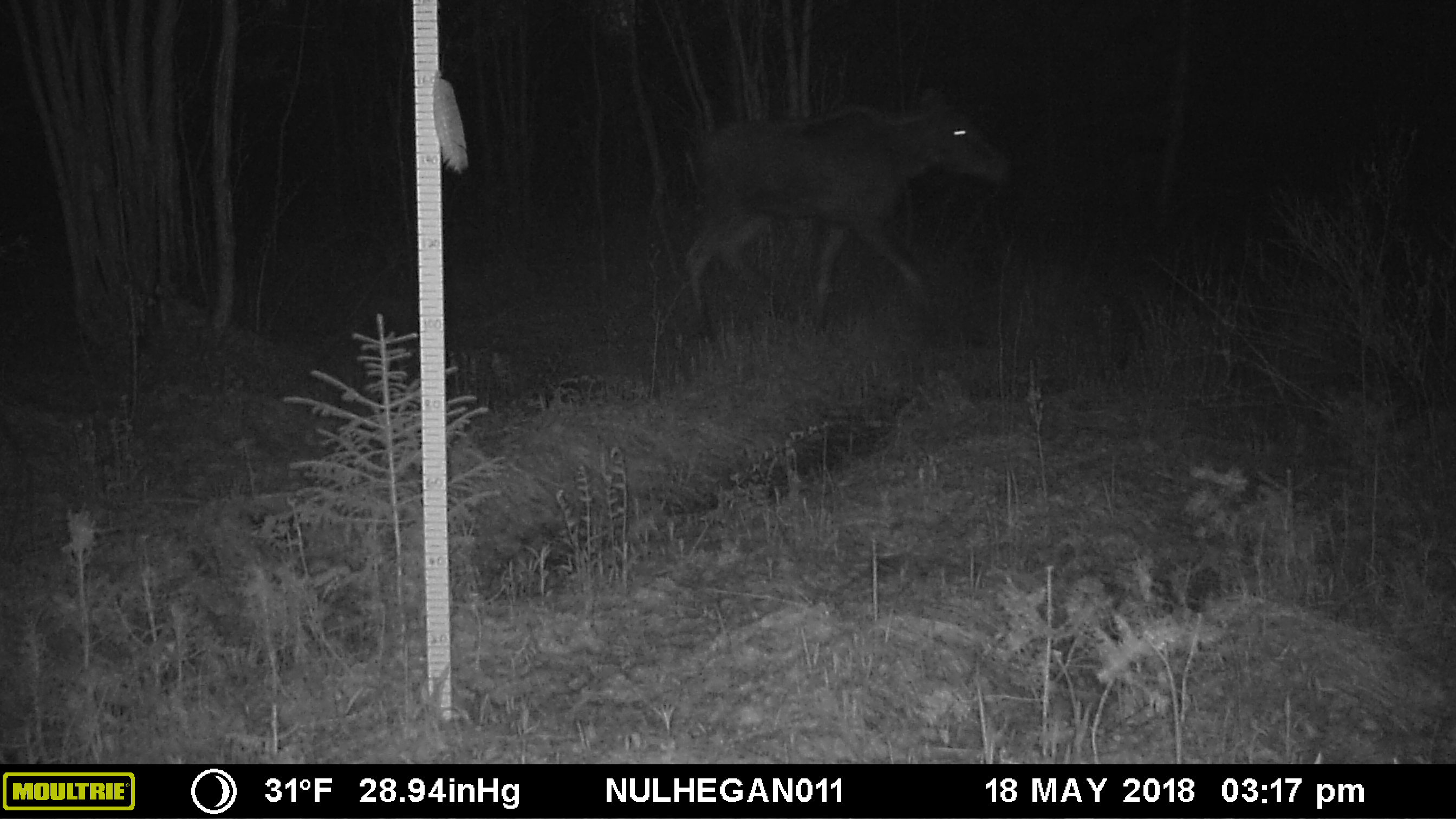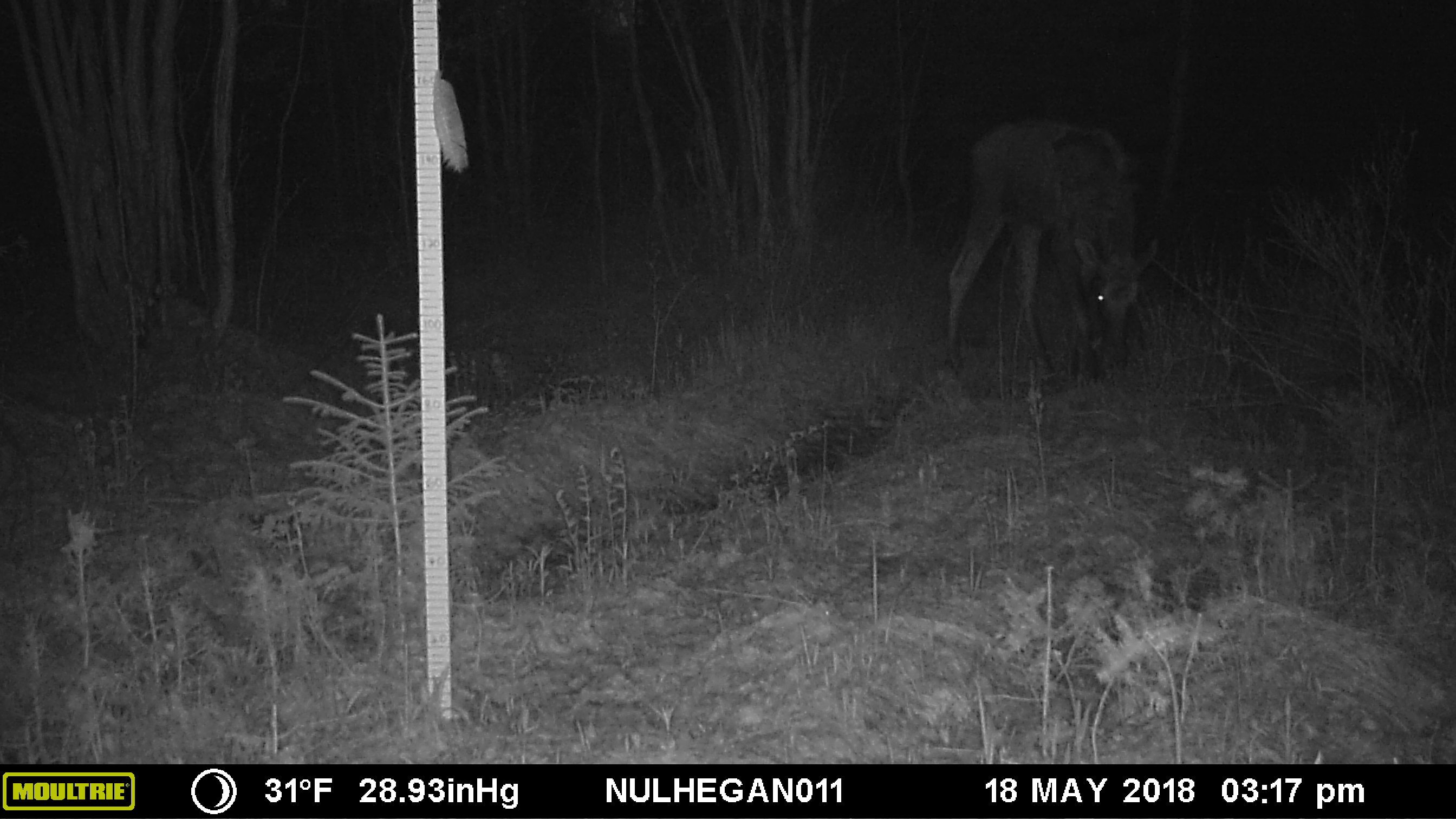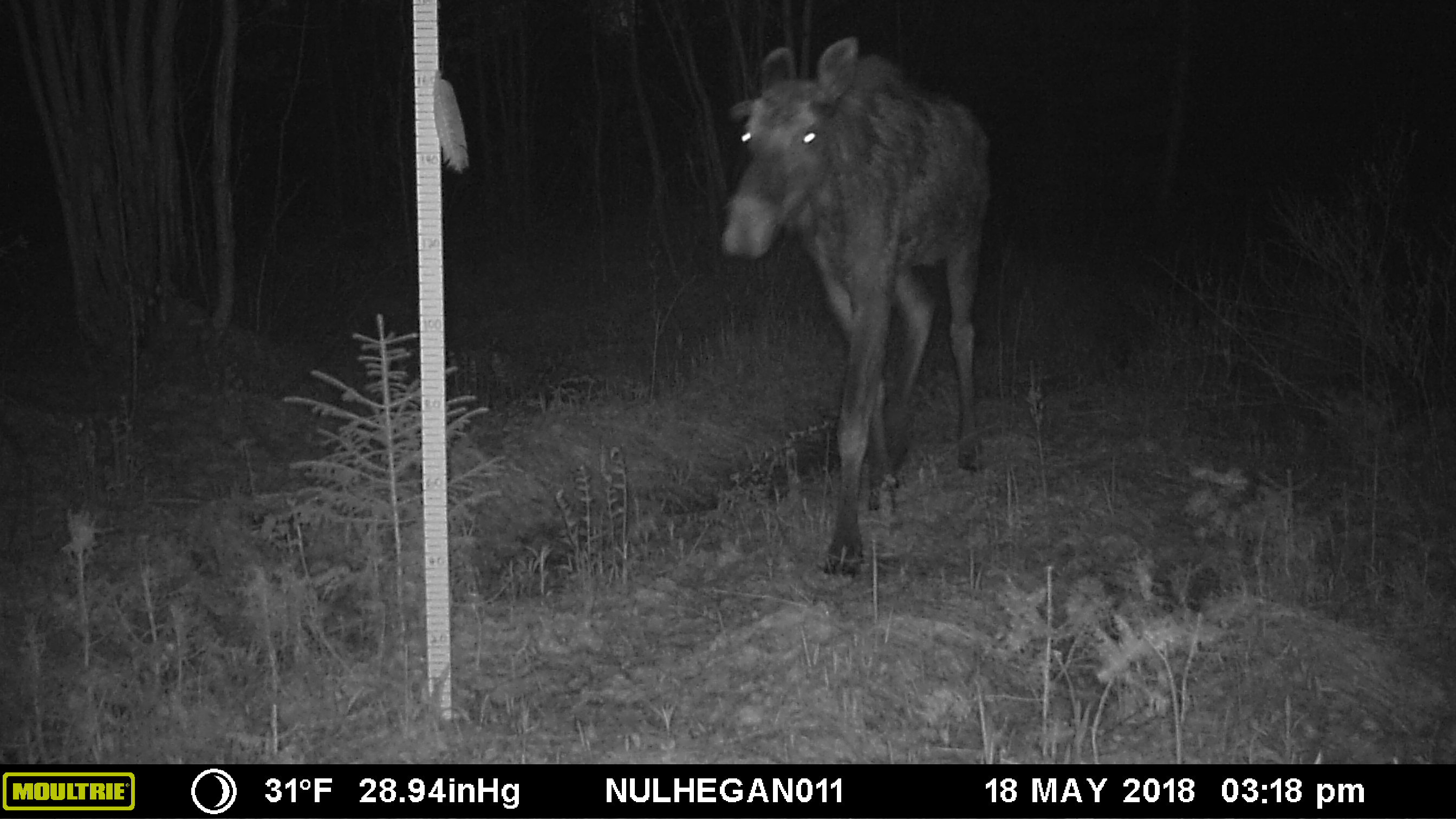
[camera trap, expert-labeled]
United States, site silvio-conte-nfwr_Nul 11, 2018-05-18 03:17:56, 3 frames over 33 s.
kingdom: Animalia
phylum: Chordata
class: Mammalia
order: Artiodactyla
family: Cervidae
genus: Alces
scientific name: Alces alces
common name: moose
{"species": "moose (Alces alces)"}